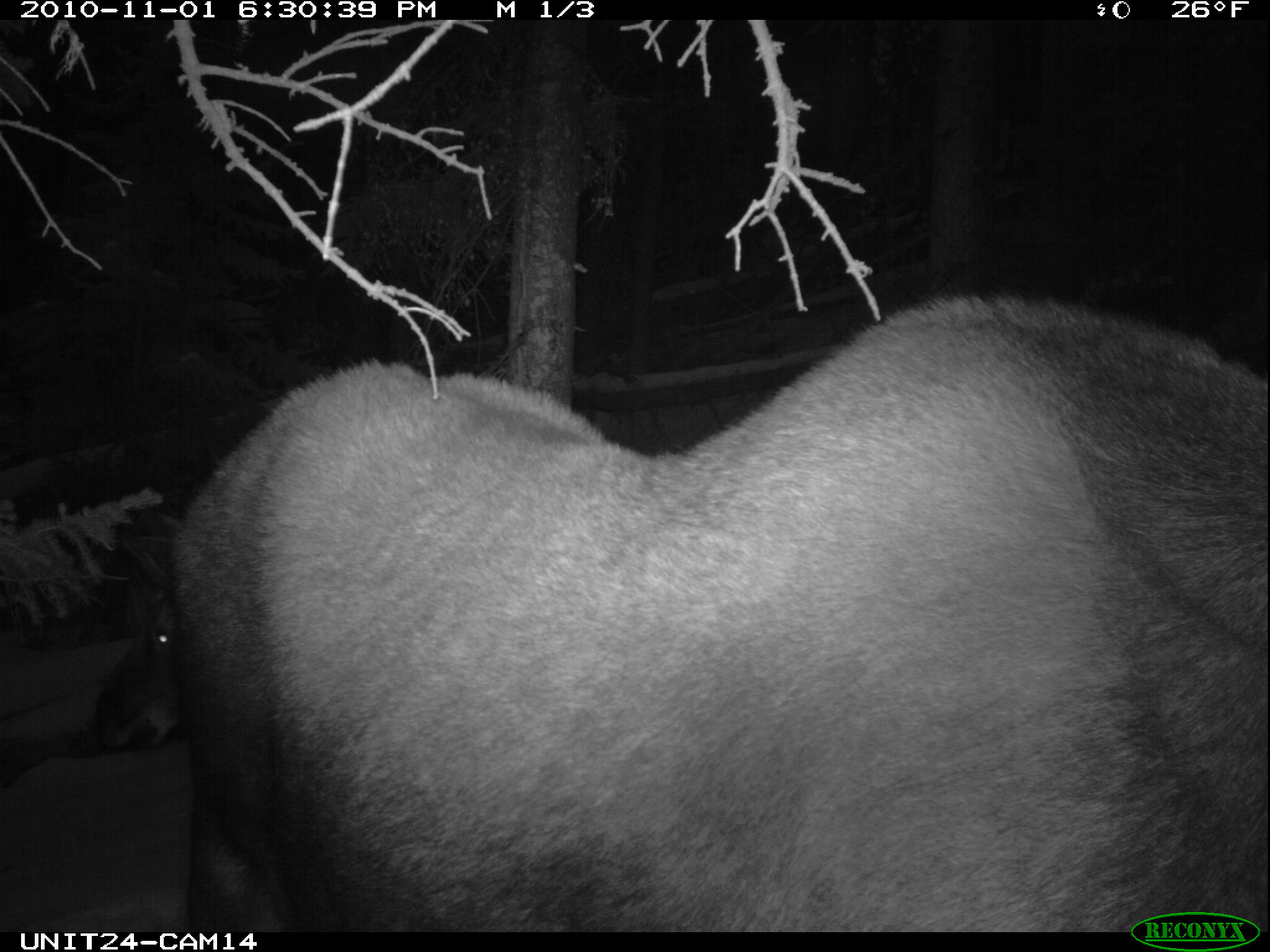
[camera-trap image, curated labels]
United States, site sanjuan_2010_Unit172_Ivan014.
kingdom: Animalia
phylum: Chordata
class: Mammalia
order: Artiodactyla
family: Cervidae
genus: Alces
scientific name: Alces alces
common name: moose